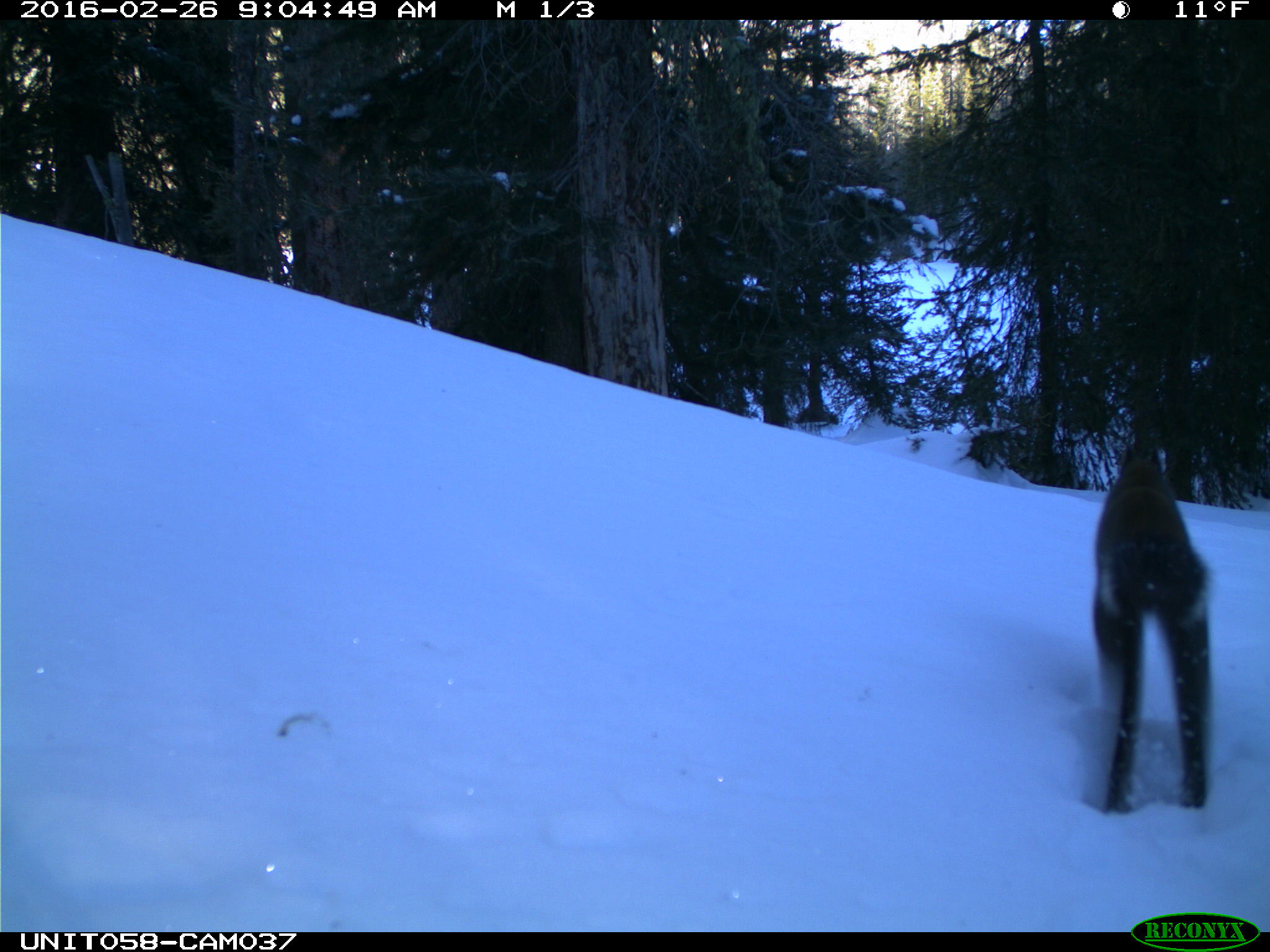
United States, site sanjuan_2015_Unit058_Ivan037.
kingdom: Animalia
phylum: Chordata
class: Mammalia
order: Rodentia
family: Sciuridae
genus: Tamiasciurus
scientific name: Tamiasciurus hudsonicus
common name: american red squirrel